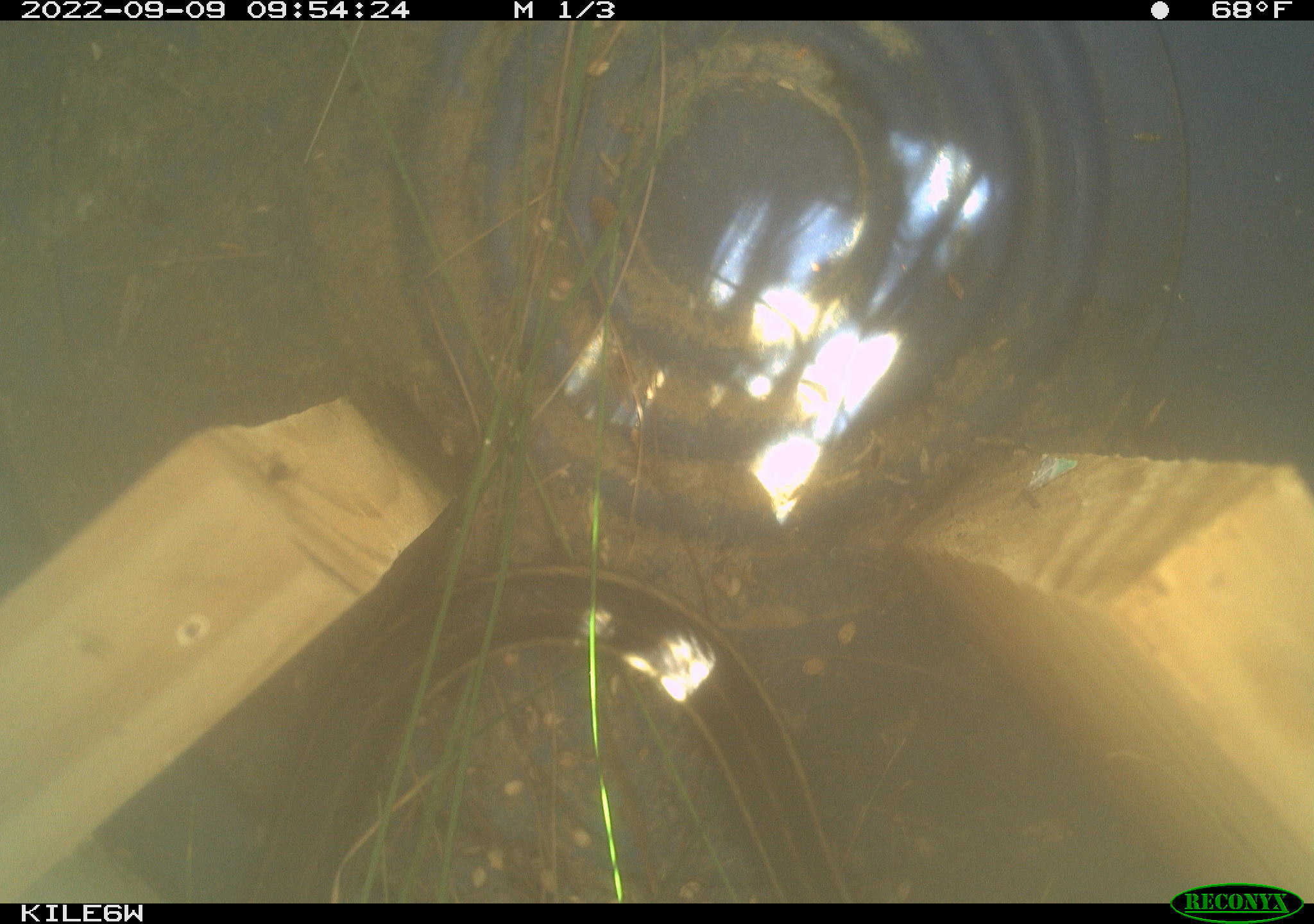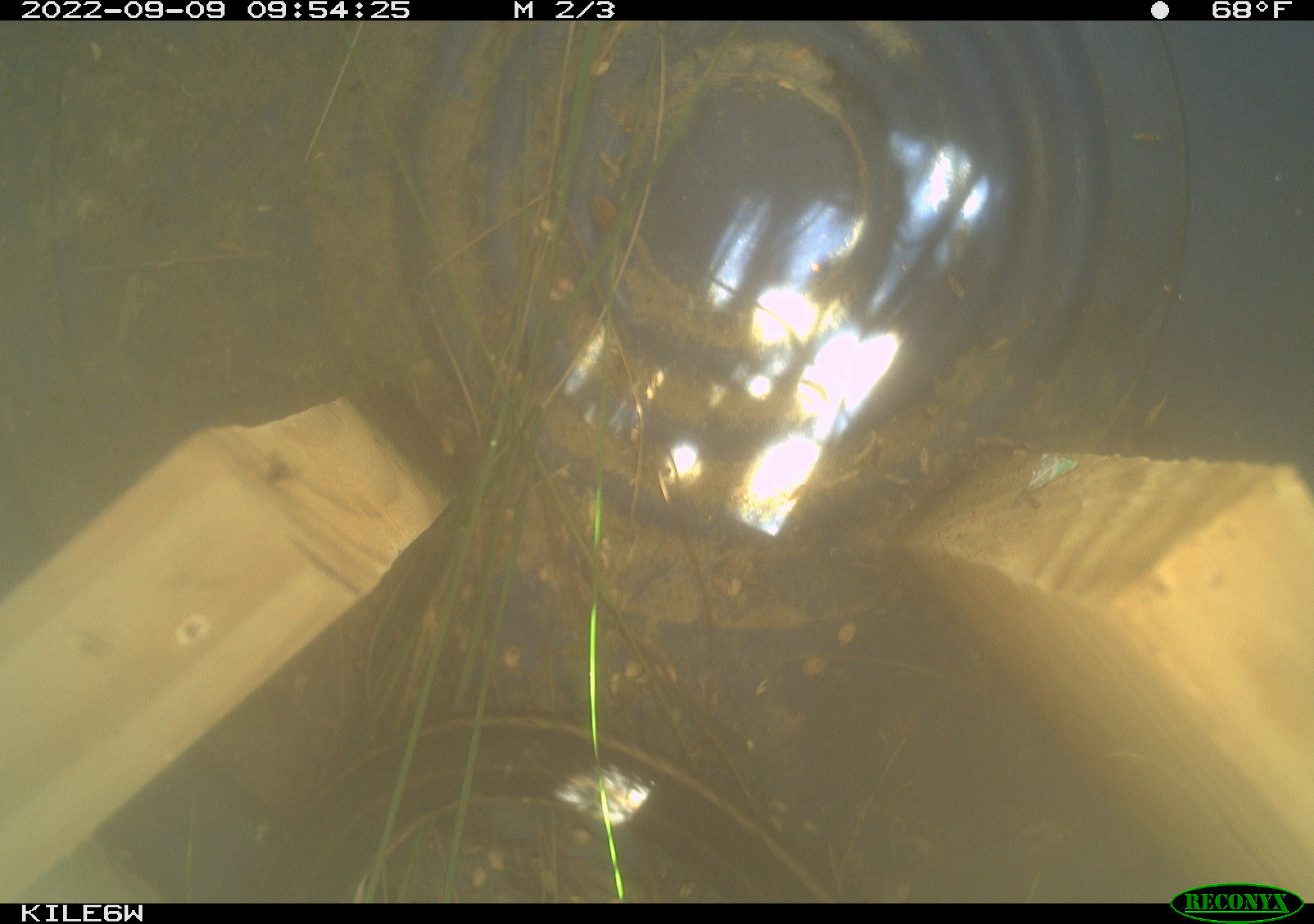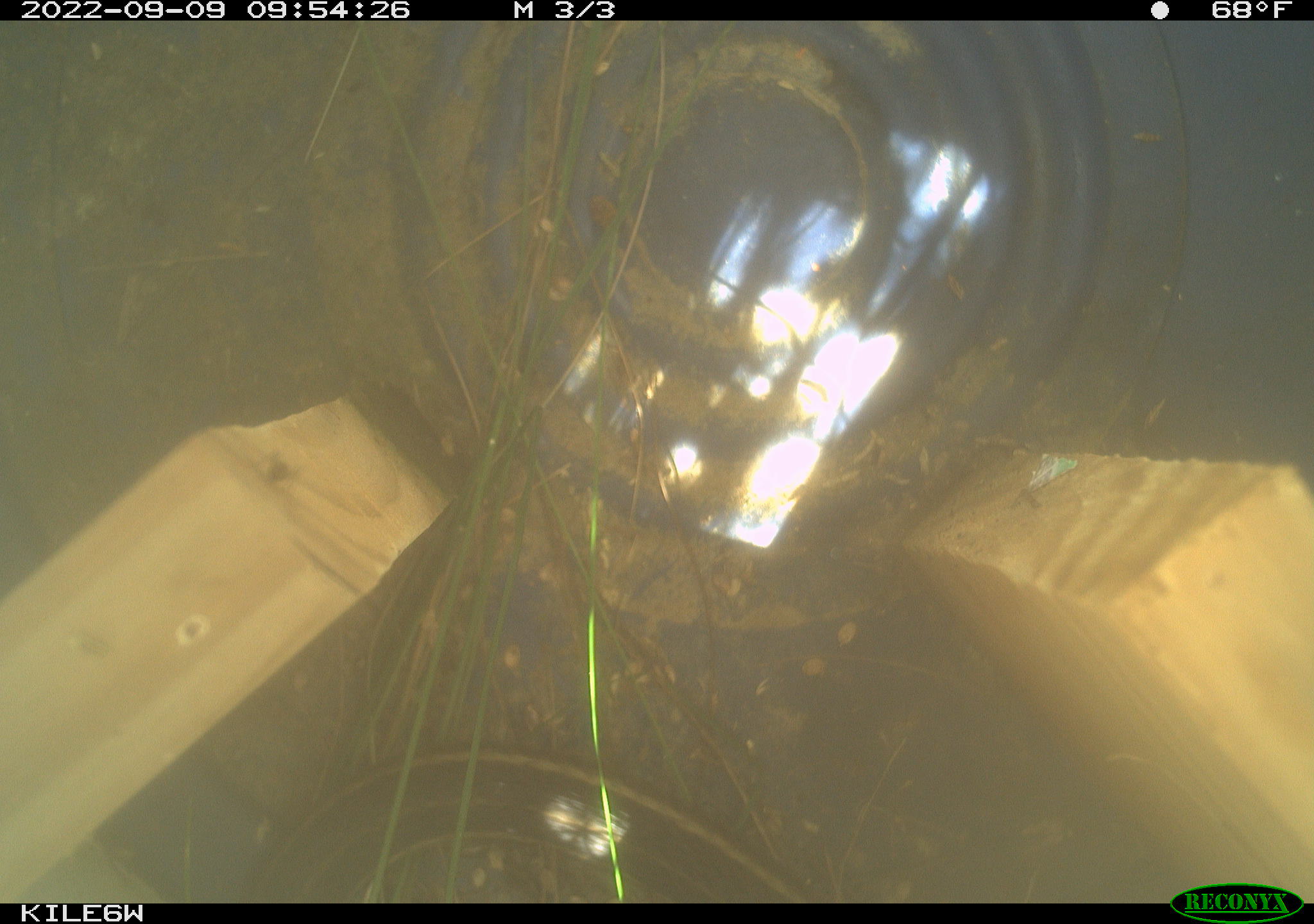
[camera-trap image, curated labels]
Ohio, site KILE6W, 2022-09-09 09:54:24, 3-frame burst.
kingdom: Animalia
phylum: Chordata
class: Reptilia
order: Squamata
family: Colubridae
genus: Thamnophis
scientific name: Thamnophis sirtalis sirtalis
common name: eastern gartersnake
Eastern gartersnake (Thamnophis sirtalis sirtalis).